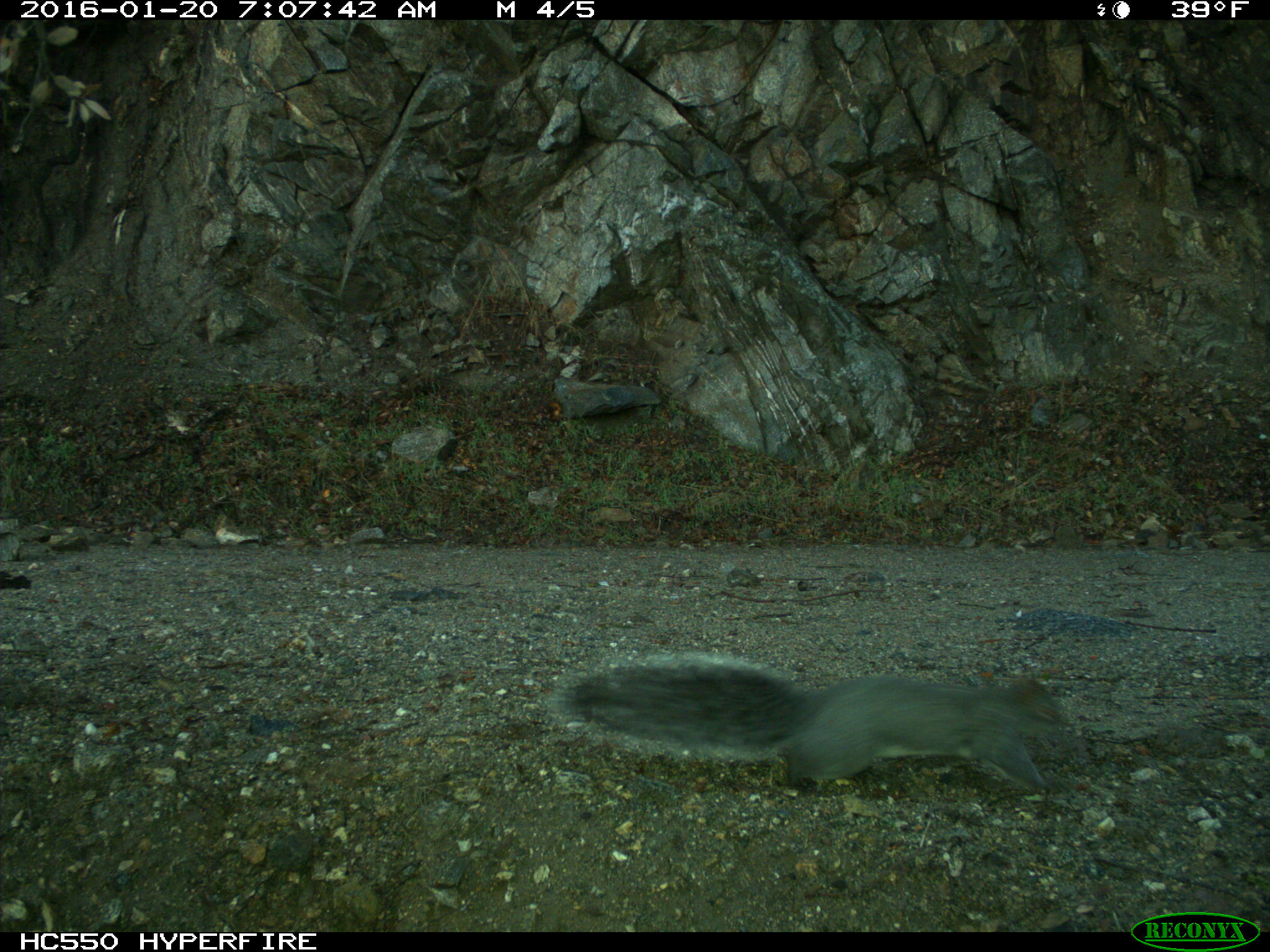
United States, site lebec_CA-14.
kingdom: Animalia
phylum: Chordata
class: Mammalia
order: Rodentia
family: Sciuridae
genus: Sciurus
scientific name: Sciurus carolinensis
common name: eastern gray squirrel